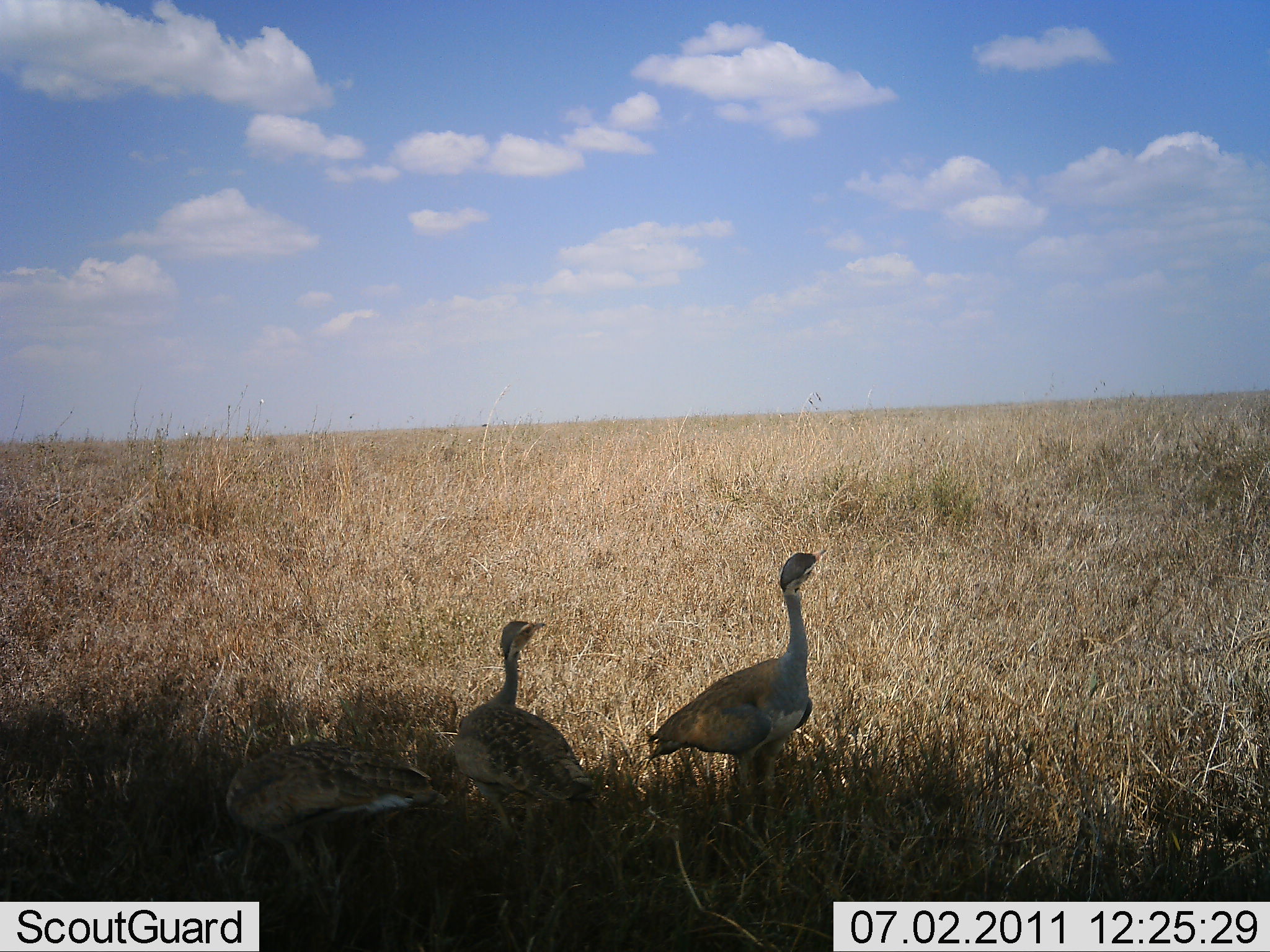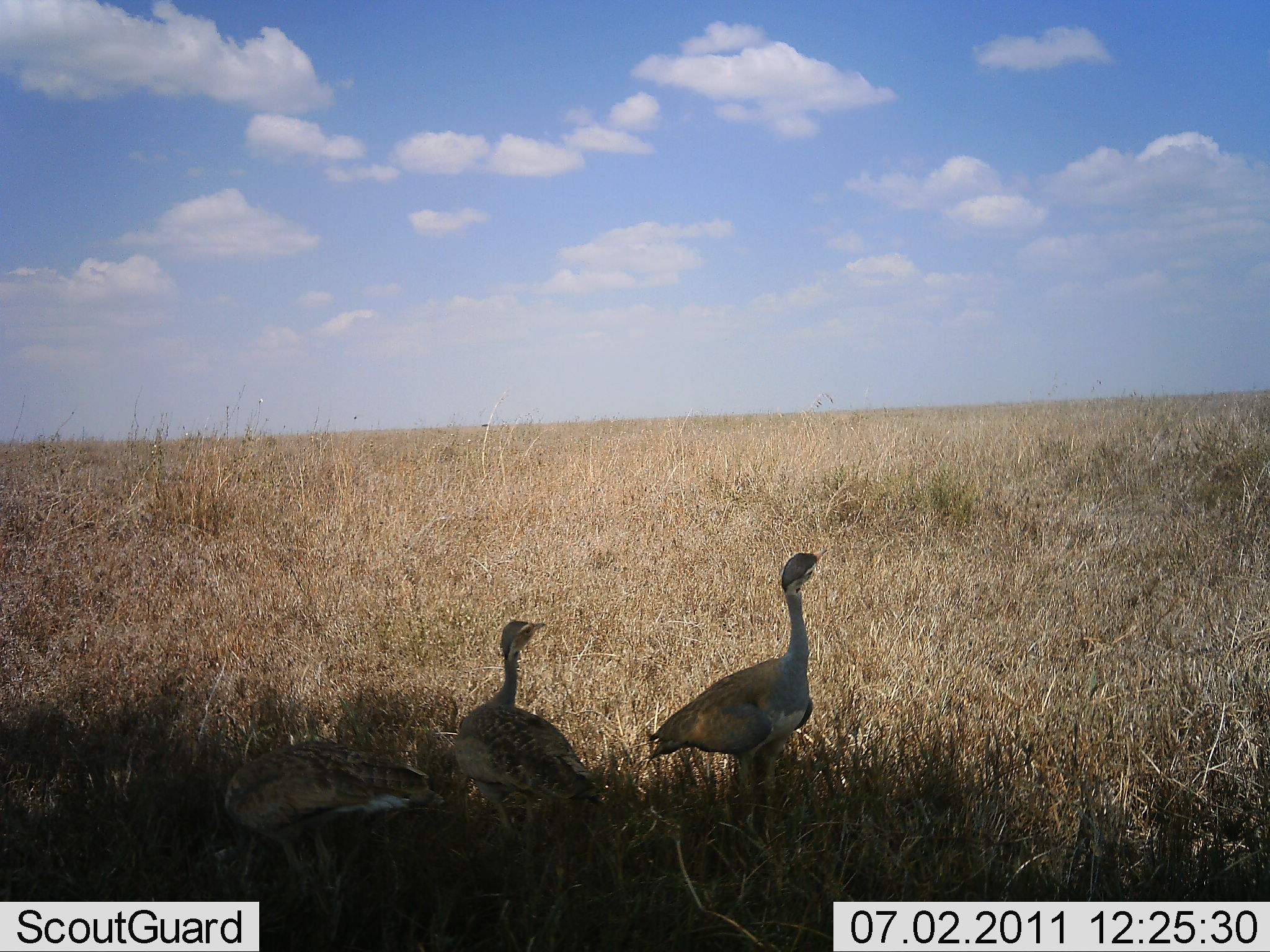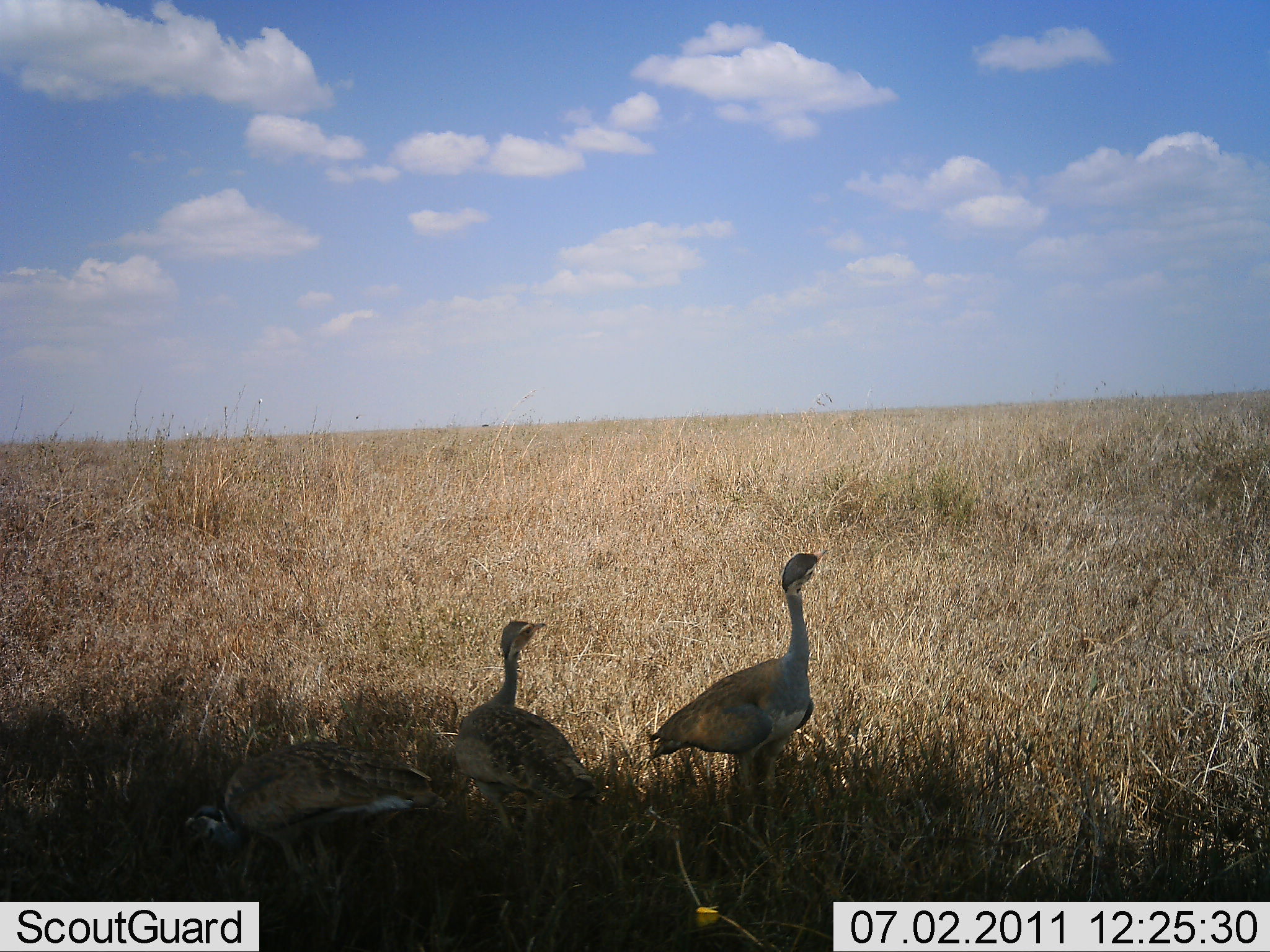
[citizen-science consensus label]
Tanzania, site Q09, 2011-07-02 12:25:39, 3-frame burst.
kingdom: Animalia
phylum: Chordata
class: Aves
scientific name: Aves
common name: bird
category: otherbird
Otherbird (bird) (Aves), count 3. Behavior (volunteer vote fractions): standing 88%, resting 0%, moving 0%, interacting 12%. Young present (vote fraction): 0%. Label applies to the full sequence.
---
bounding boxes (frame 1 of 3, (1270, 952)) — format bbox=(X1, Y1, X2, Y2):
animal: bbox=(643, 544, 831, 842); bbox=(220, 742, 446, 924); bbox=(449, 617, 595, 858)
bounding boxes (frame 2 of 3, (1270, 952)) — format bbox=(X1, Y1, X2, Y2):
animal: bbox=(643, 544, 831, 842); bbox=(220, 742, 446, 924); bbox=(449, 617, 595, 858)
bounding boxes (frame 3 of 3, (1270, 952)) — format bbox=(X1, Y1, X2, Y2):
animal: bbox=(643, 544, 831, 842); bbox=(185, 740, 445, 923); bbox=(449, 617, 595, 858)